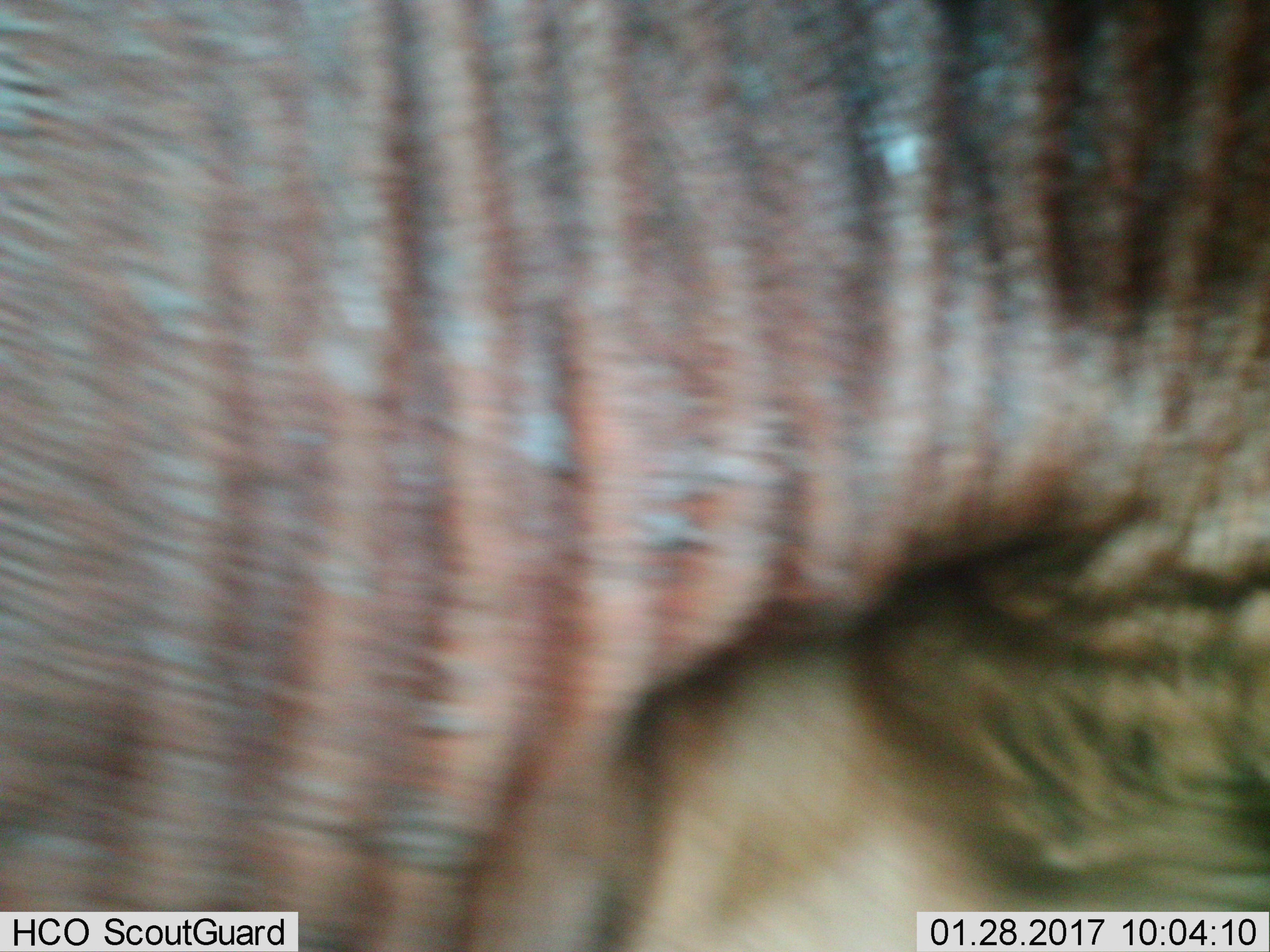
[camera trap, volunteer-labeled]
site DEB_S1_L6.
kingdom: Animalia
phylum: Chordata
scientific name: Vertebrata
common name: domestic animal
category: domesticanimal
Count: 1.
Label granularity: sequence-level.